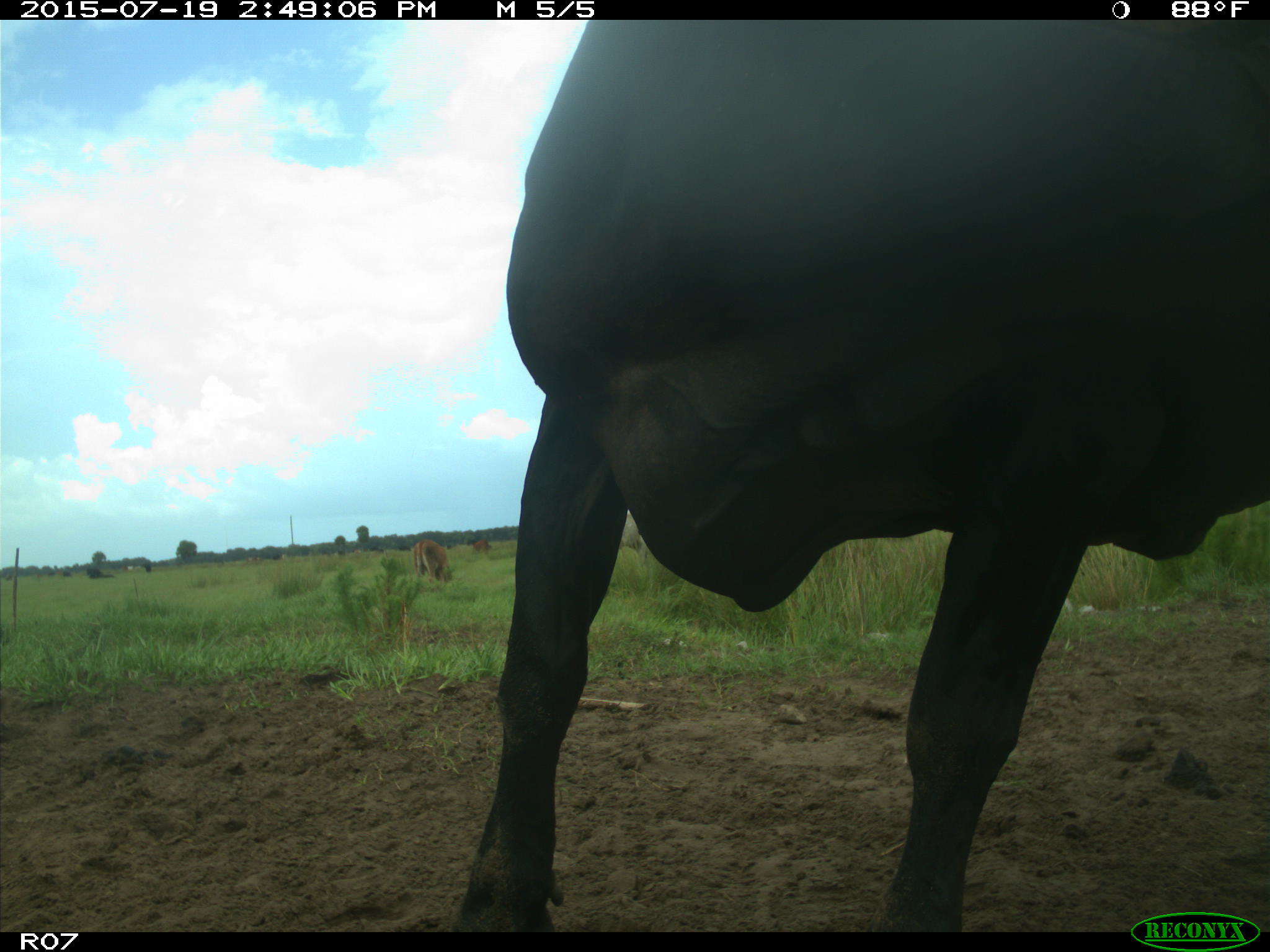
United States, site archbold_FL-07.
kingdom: Animalia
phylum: Chordata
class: Mammalia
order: Artiodactyla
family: Bovidae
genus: Bos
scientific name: Bos taurus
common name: domestic cow